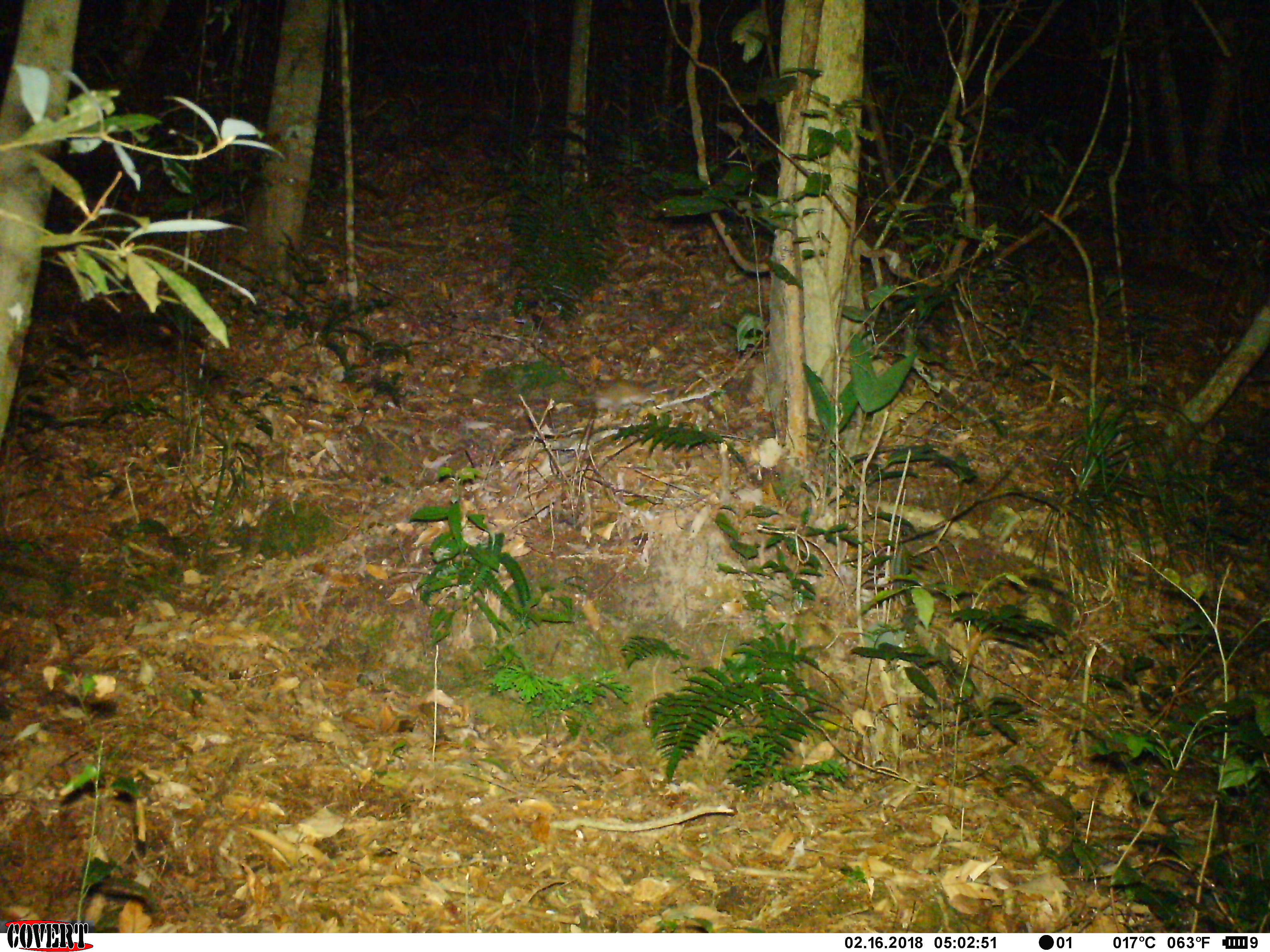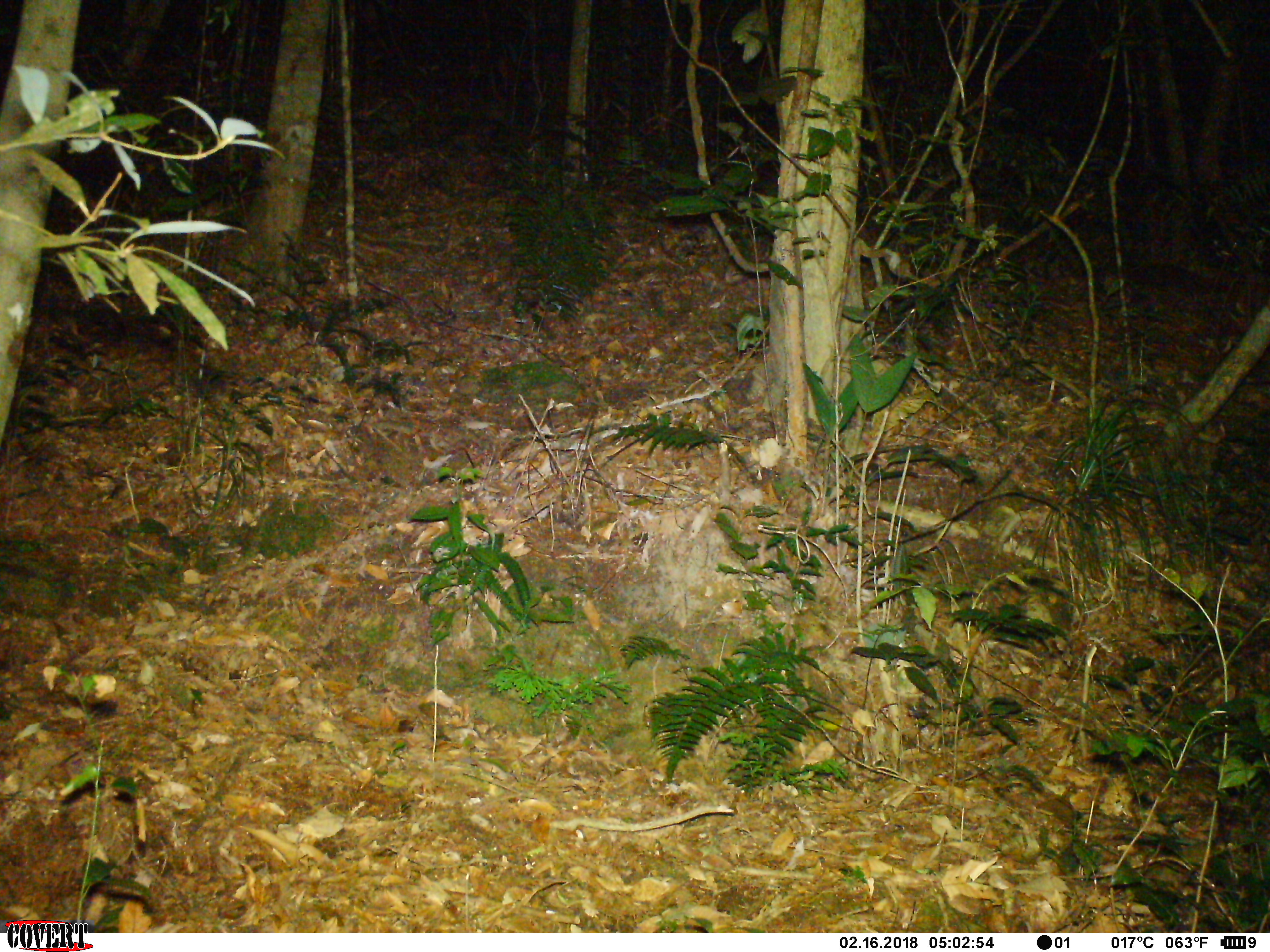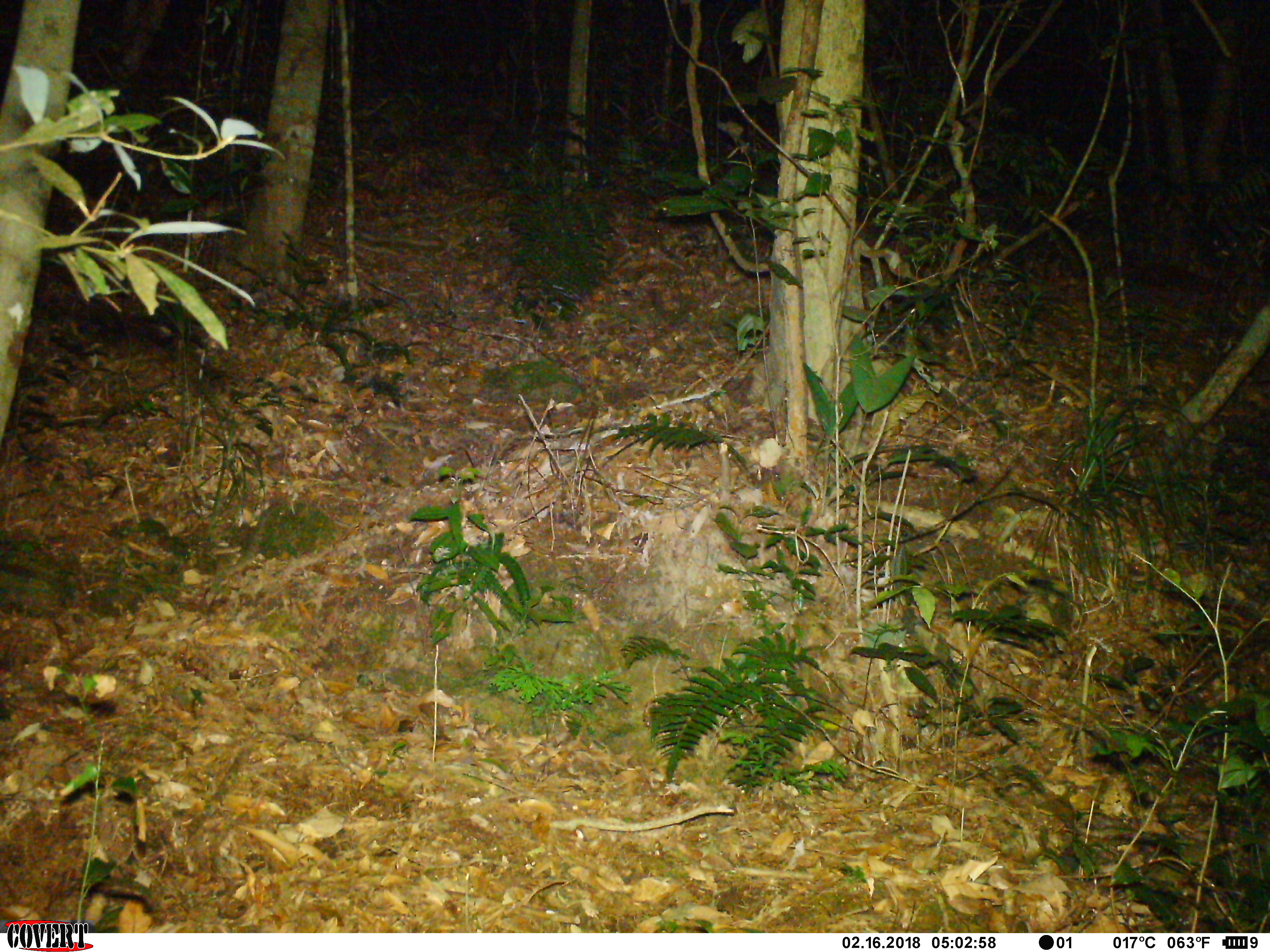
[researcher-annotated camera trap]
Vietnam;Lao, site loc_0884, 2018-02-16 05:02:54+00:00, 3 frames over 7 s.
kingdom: Animalia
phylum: Chordata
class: Mammalia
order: Rodentia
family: Muridae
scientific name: Muridae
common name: old-world mice and rats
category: unidentified murid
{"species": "unidentified murid (old-world mice and rats) (Muridae)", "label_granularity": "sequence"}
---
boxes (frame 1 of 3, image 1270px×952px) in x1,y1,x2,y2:
unidentified murid: 524,377,688,422